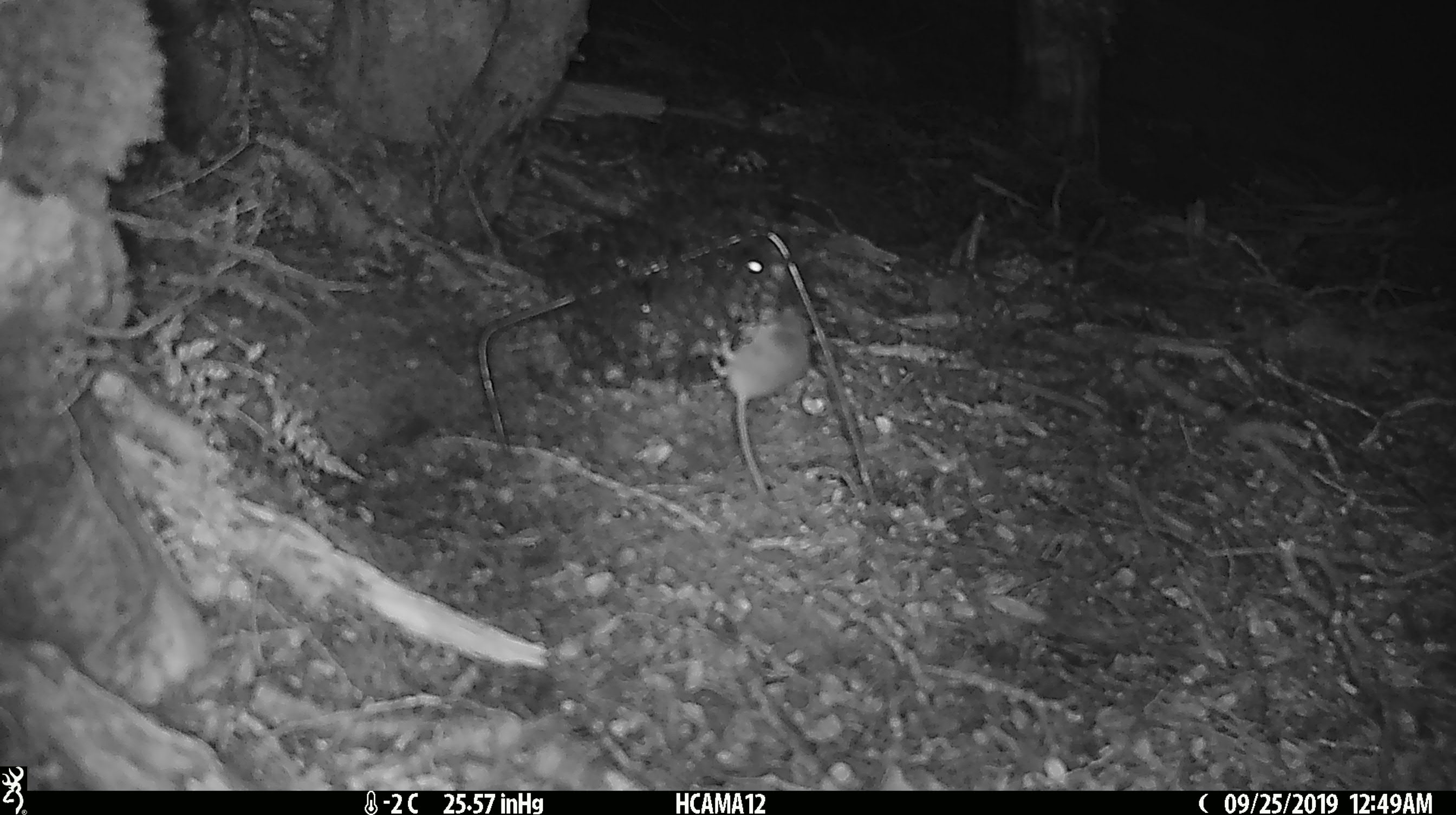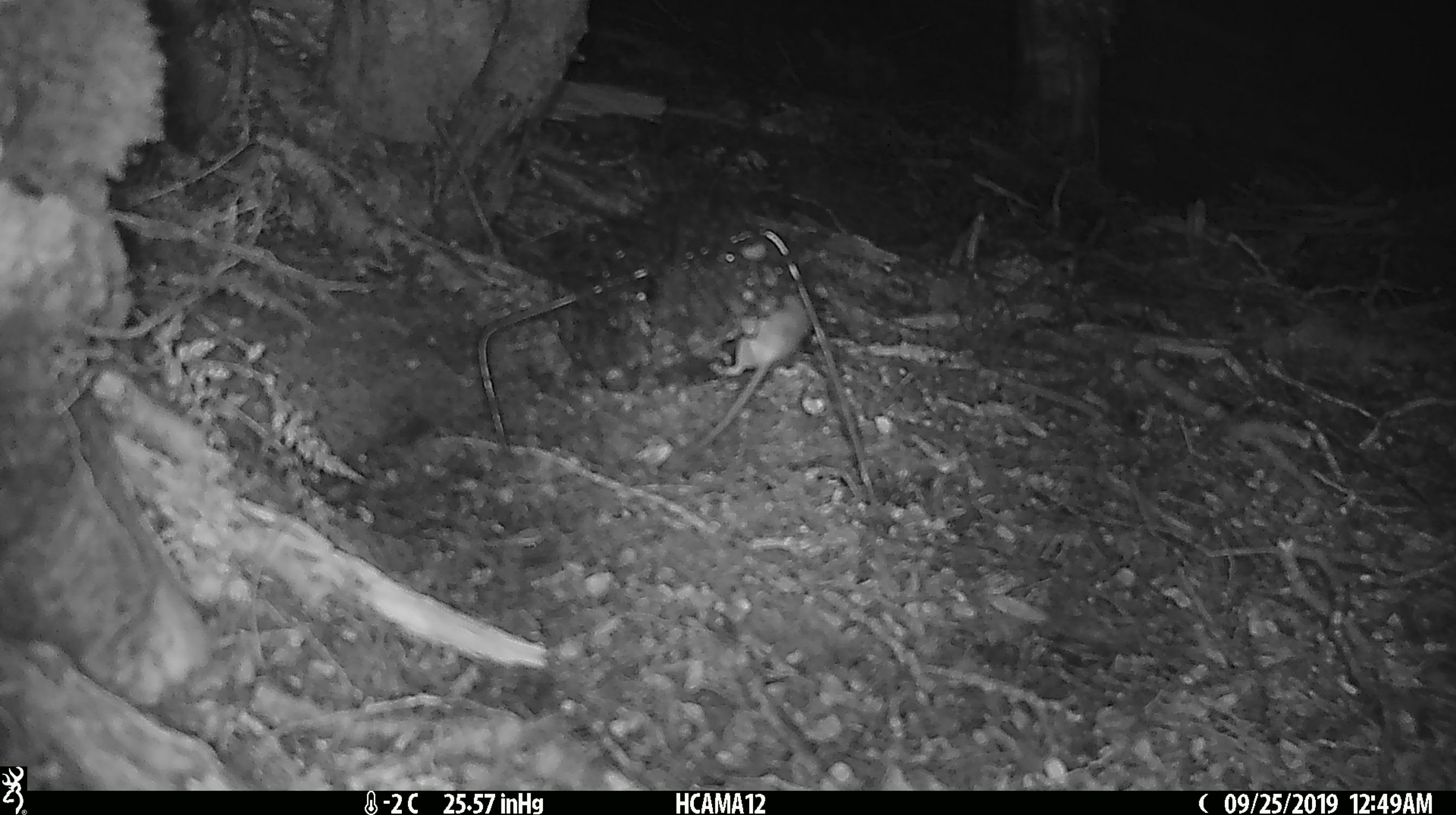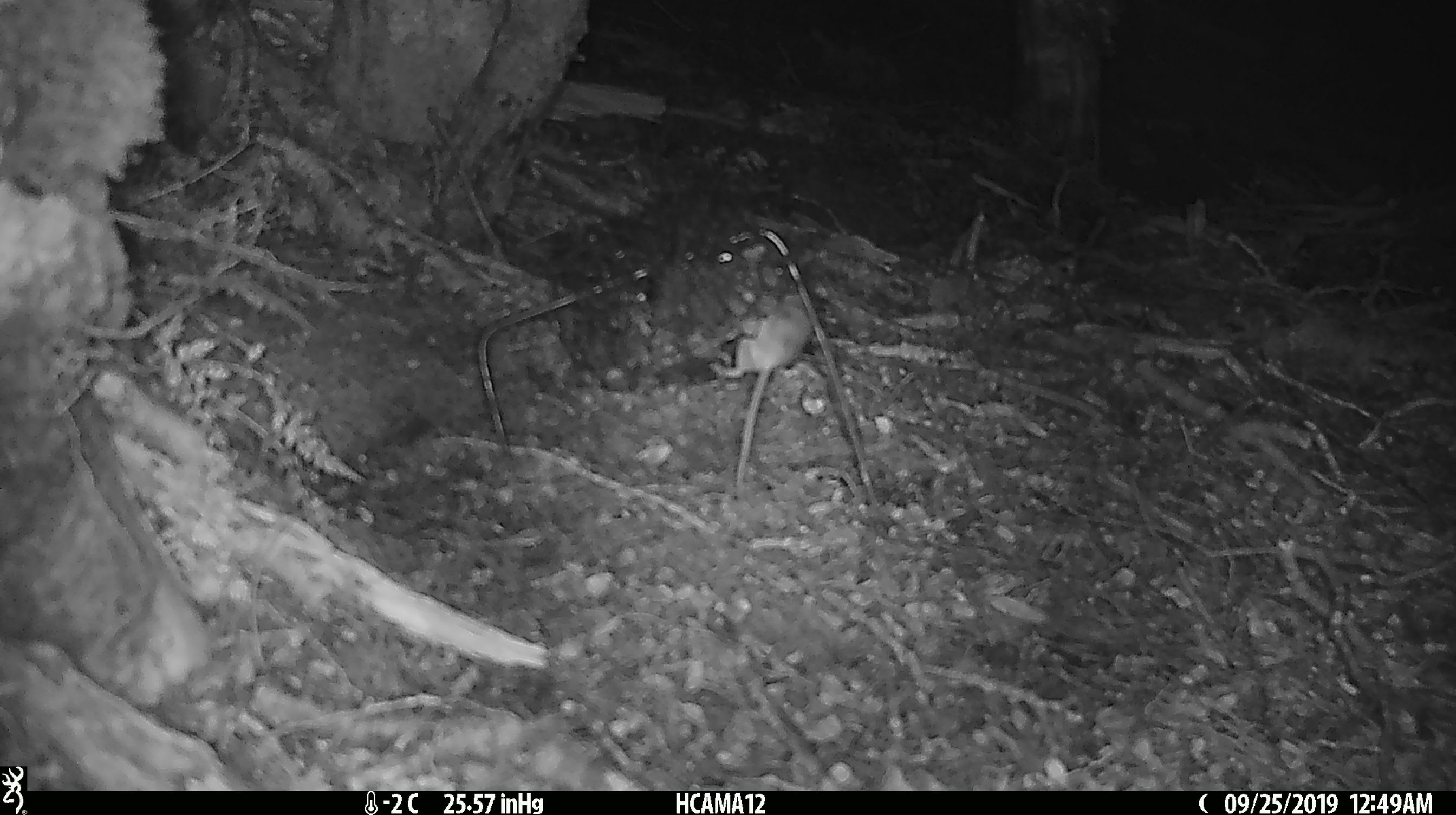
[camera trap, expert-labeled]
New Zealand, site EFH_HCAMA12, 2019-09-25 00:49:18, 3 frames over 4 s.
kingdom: Animalia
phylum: Chordata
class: Mammalia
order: Rodentia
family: Muridae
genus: Mus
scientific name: Mus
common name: mouse